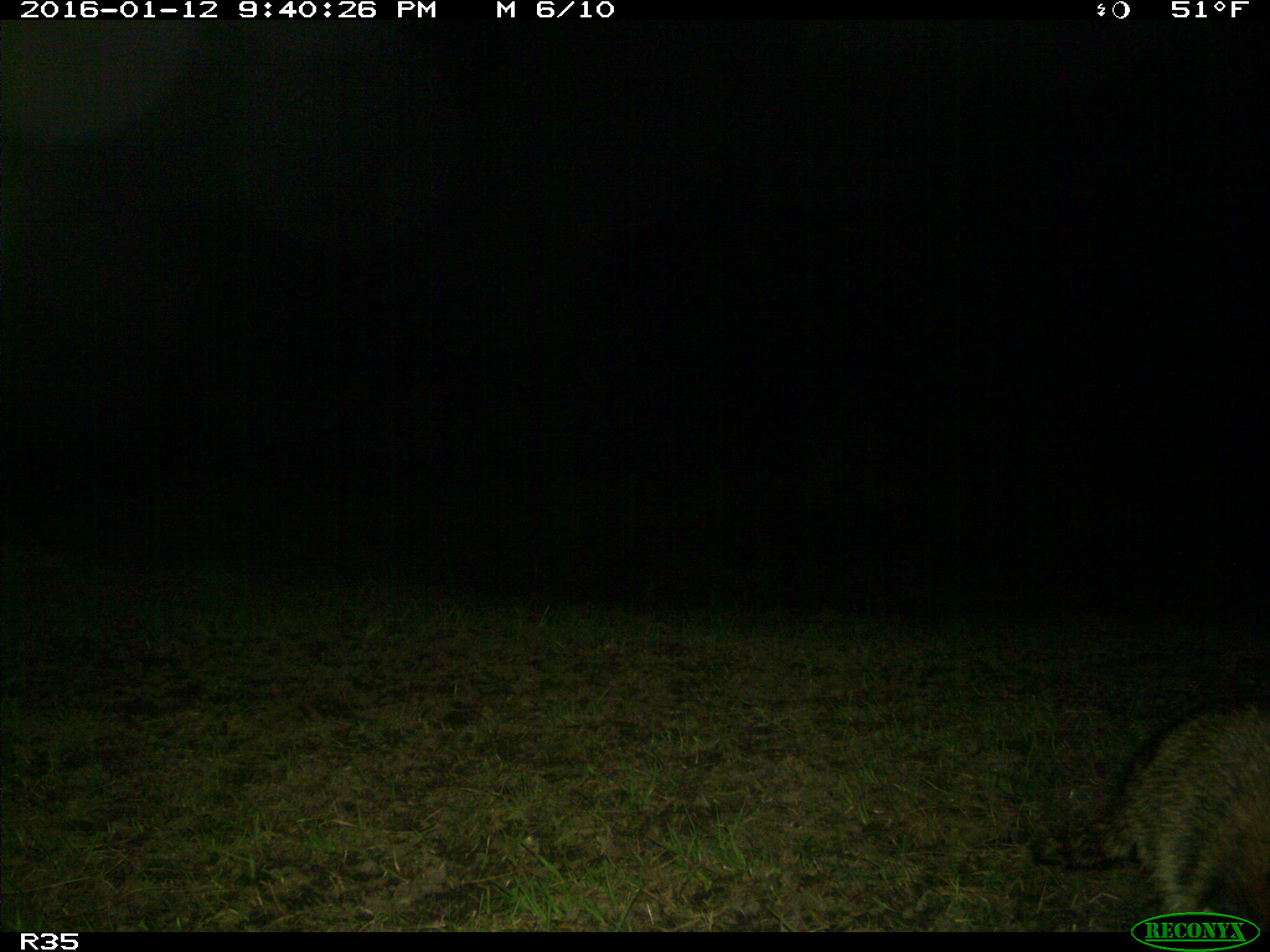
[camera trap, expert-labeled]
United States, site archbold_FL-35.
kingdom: Animalia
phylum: Chordata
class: Mammalia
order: Carnivora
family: Procyonidae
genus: Procyon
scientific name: Procyon lotor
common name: common raccoon